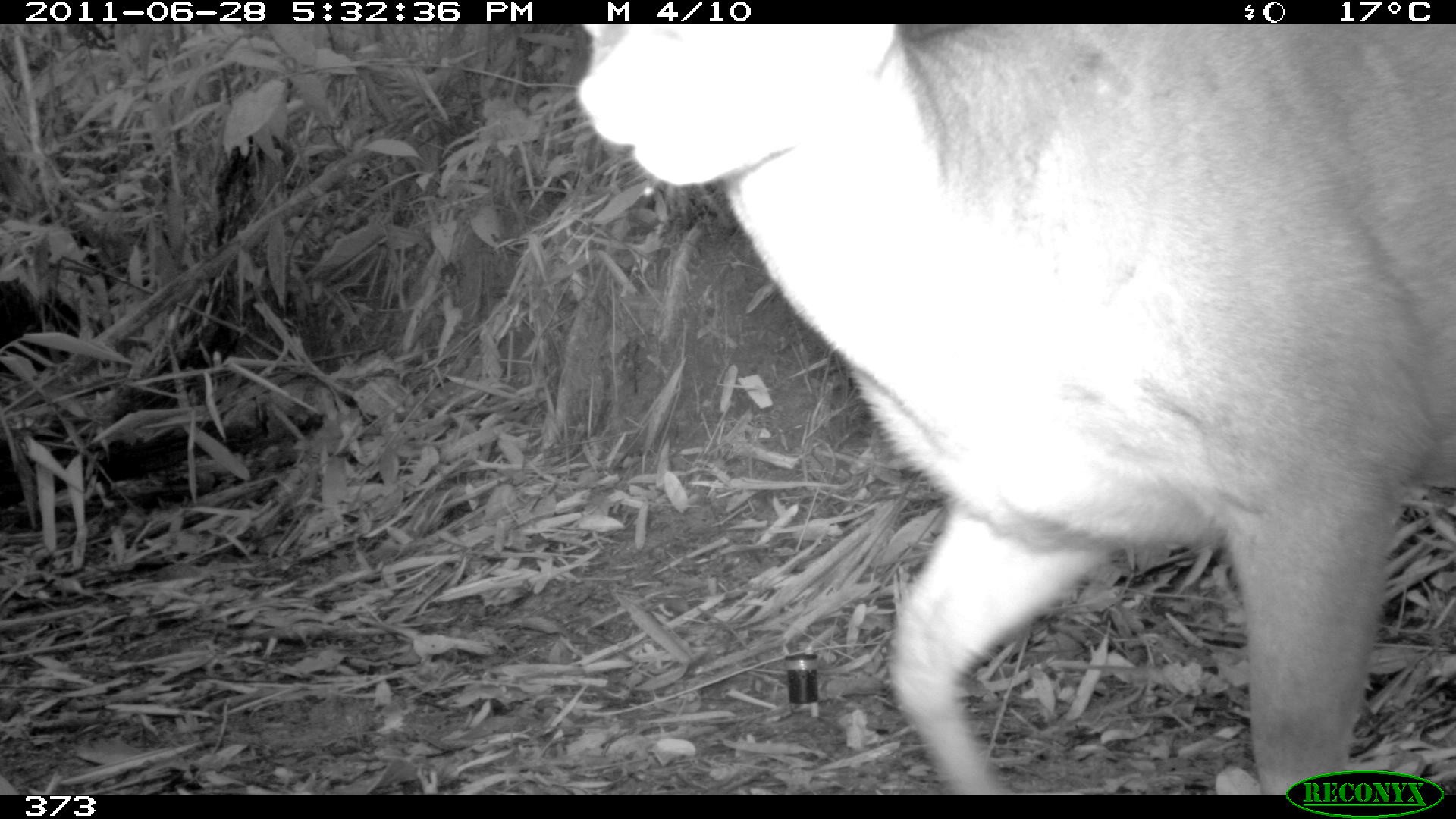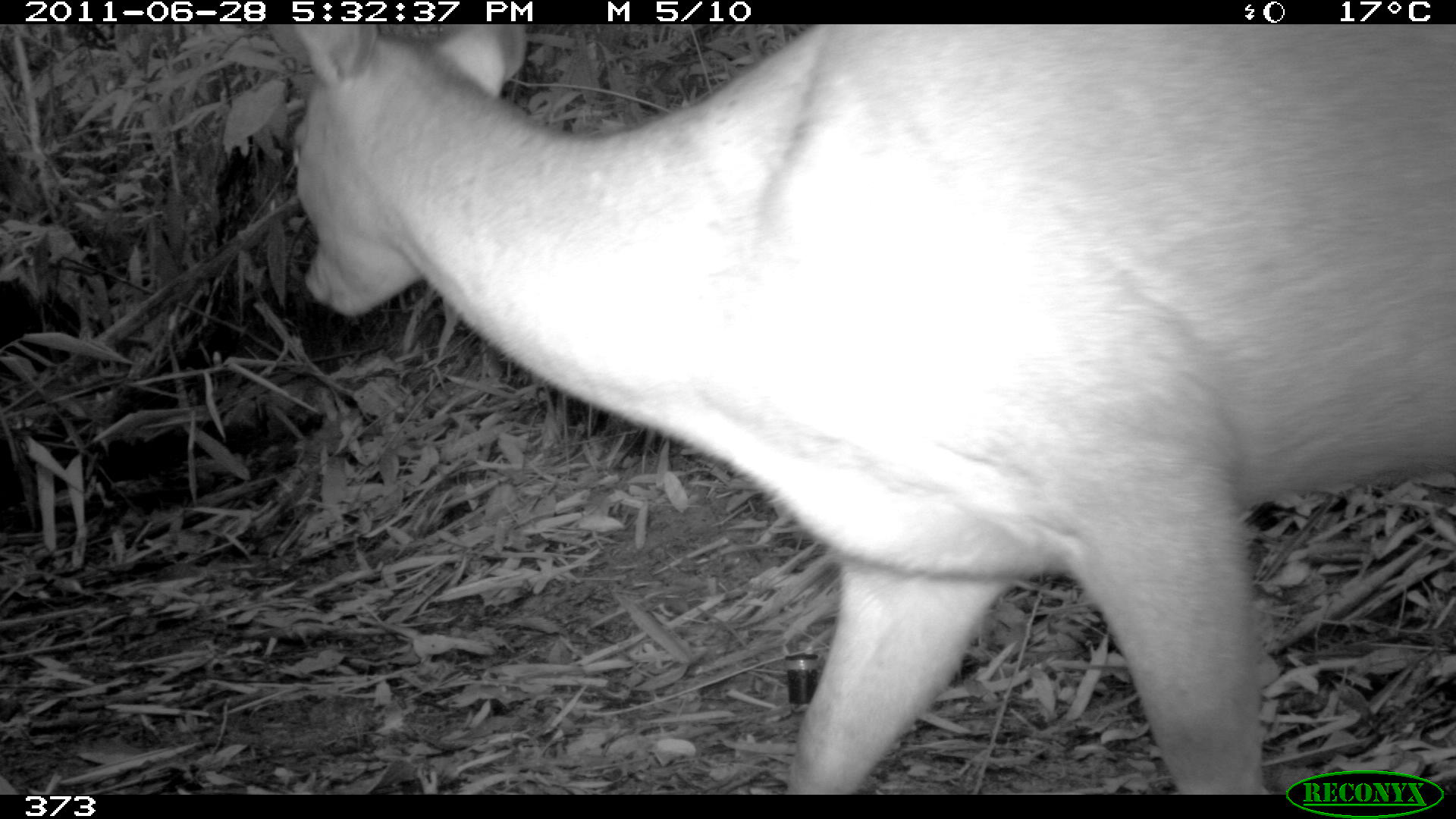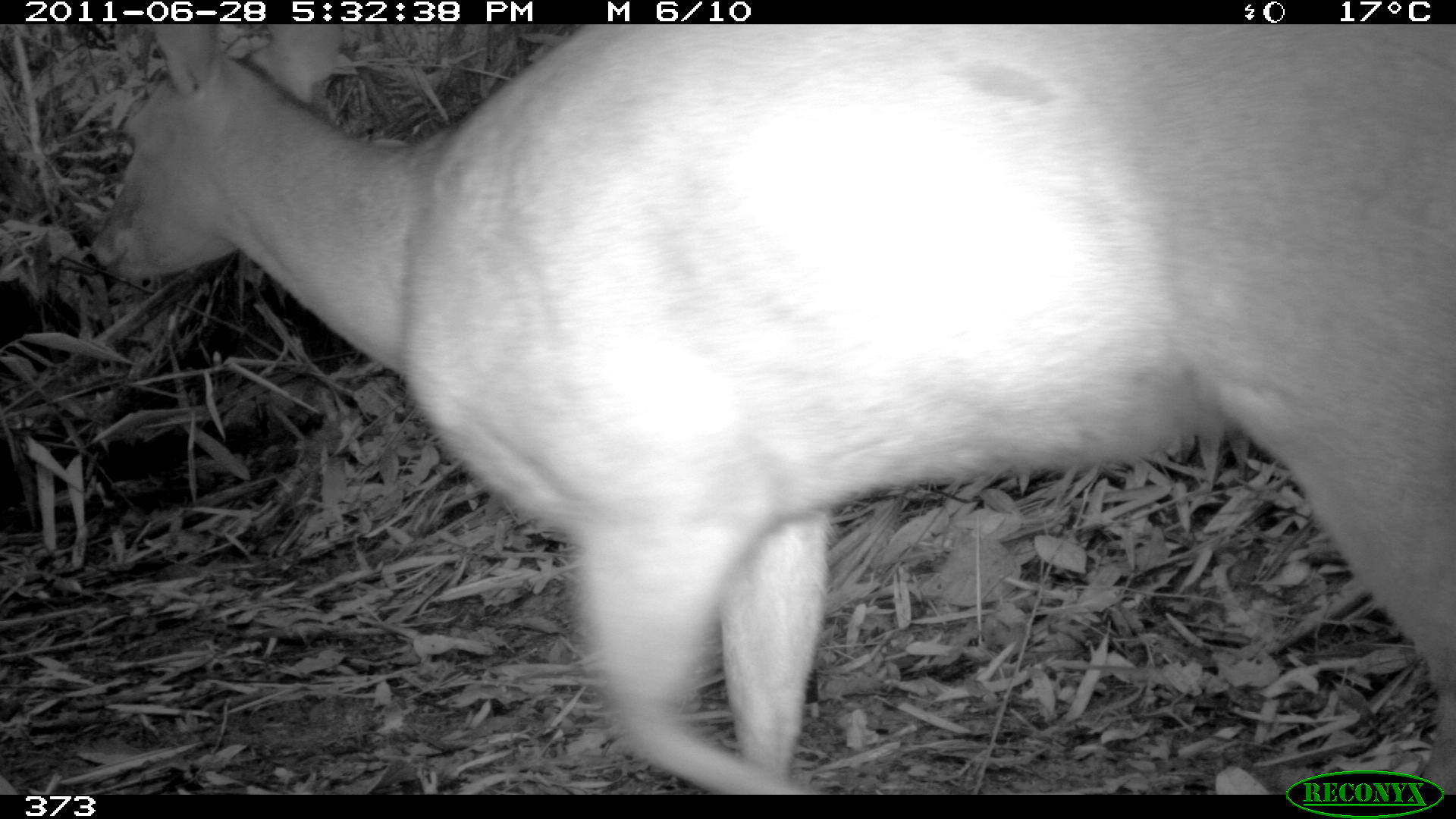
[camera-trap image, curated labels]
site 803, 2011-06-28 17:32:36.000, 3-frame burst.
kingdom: Animalia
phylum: Chordata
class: Mammalia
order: Artiodactyla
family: Cervidae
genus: Mazama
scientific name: Mazama americana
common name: red brocket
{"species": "Mazama americana (red brocket)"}